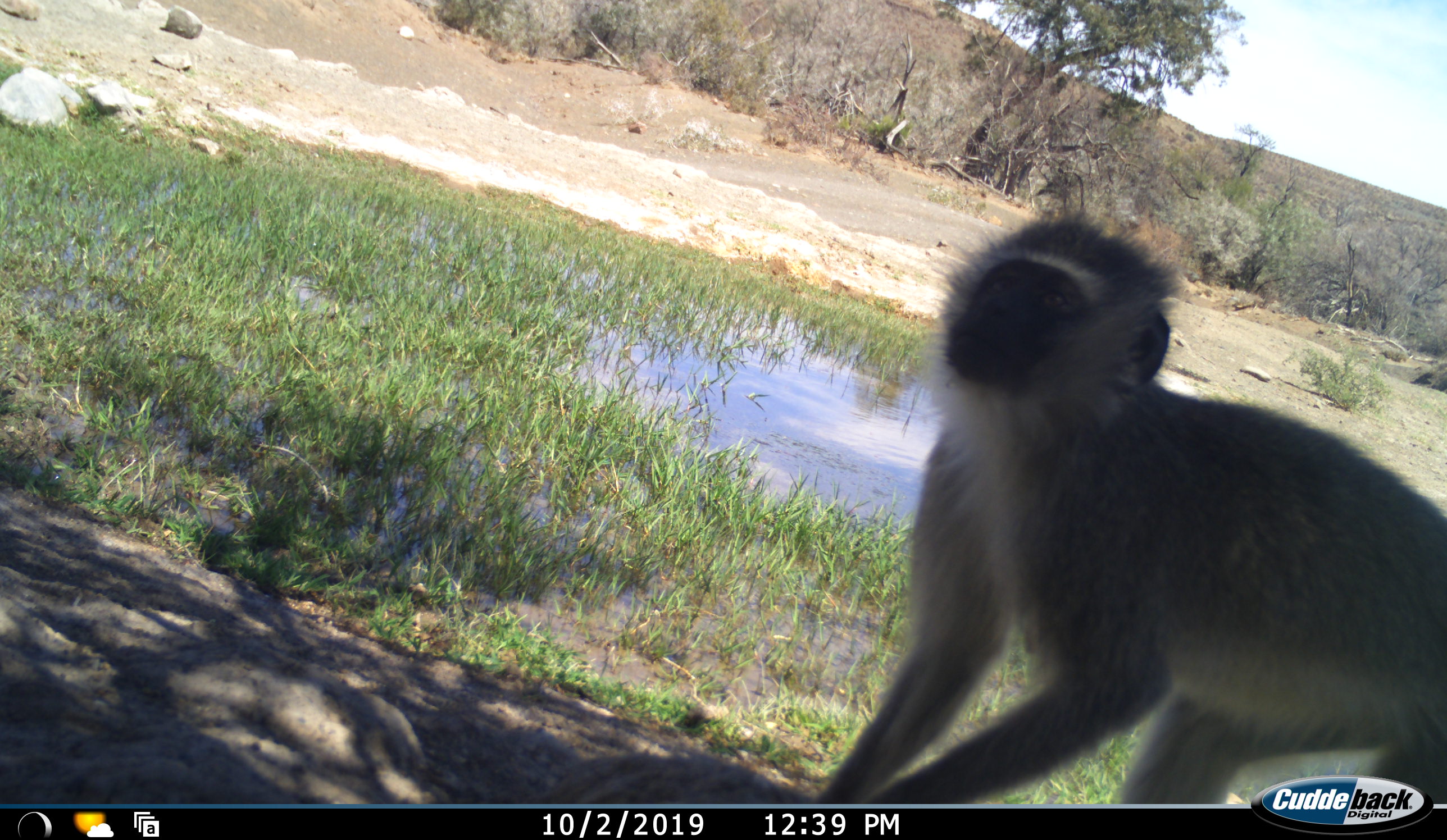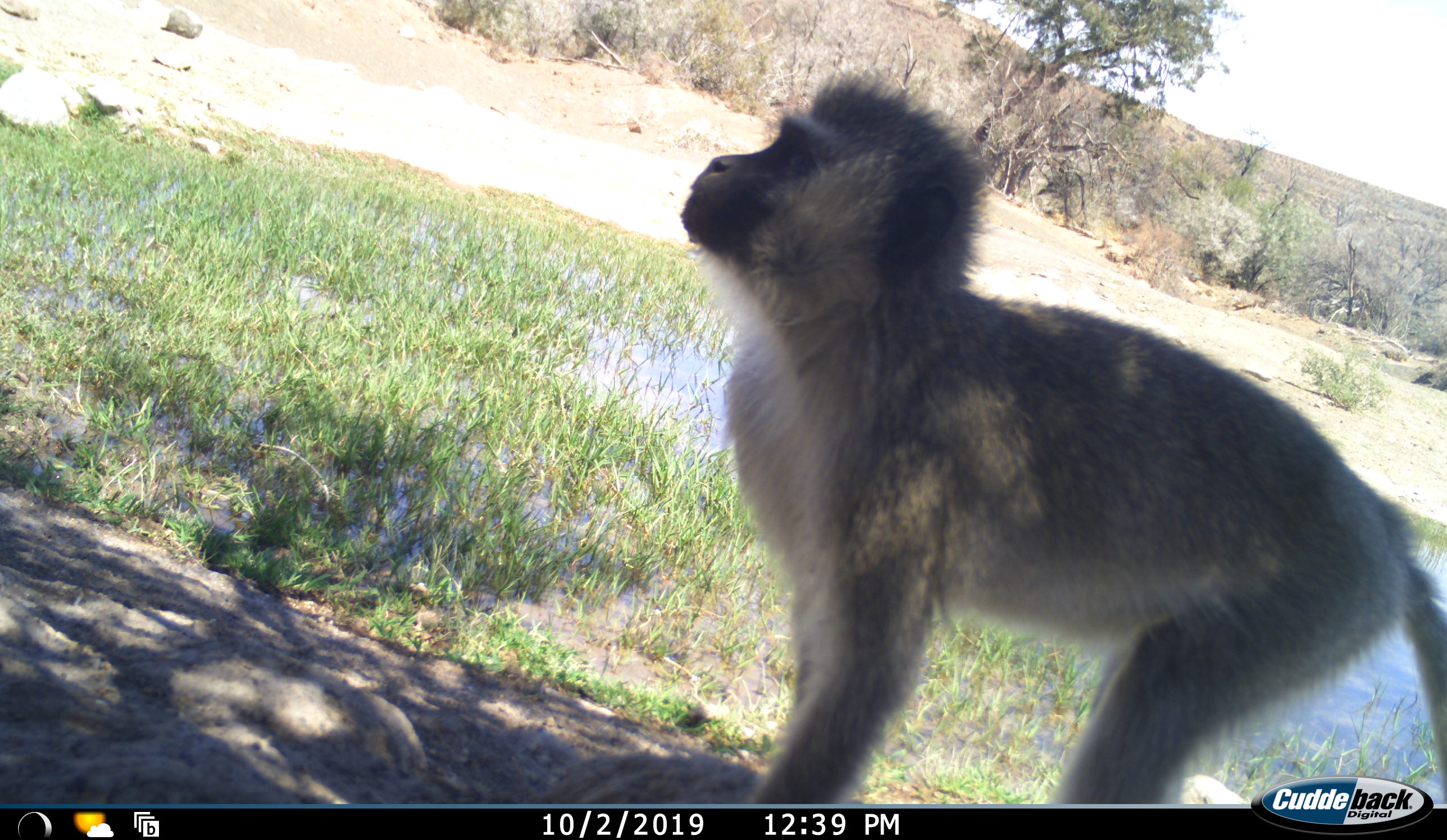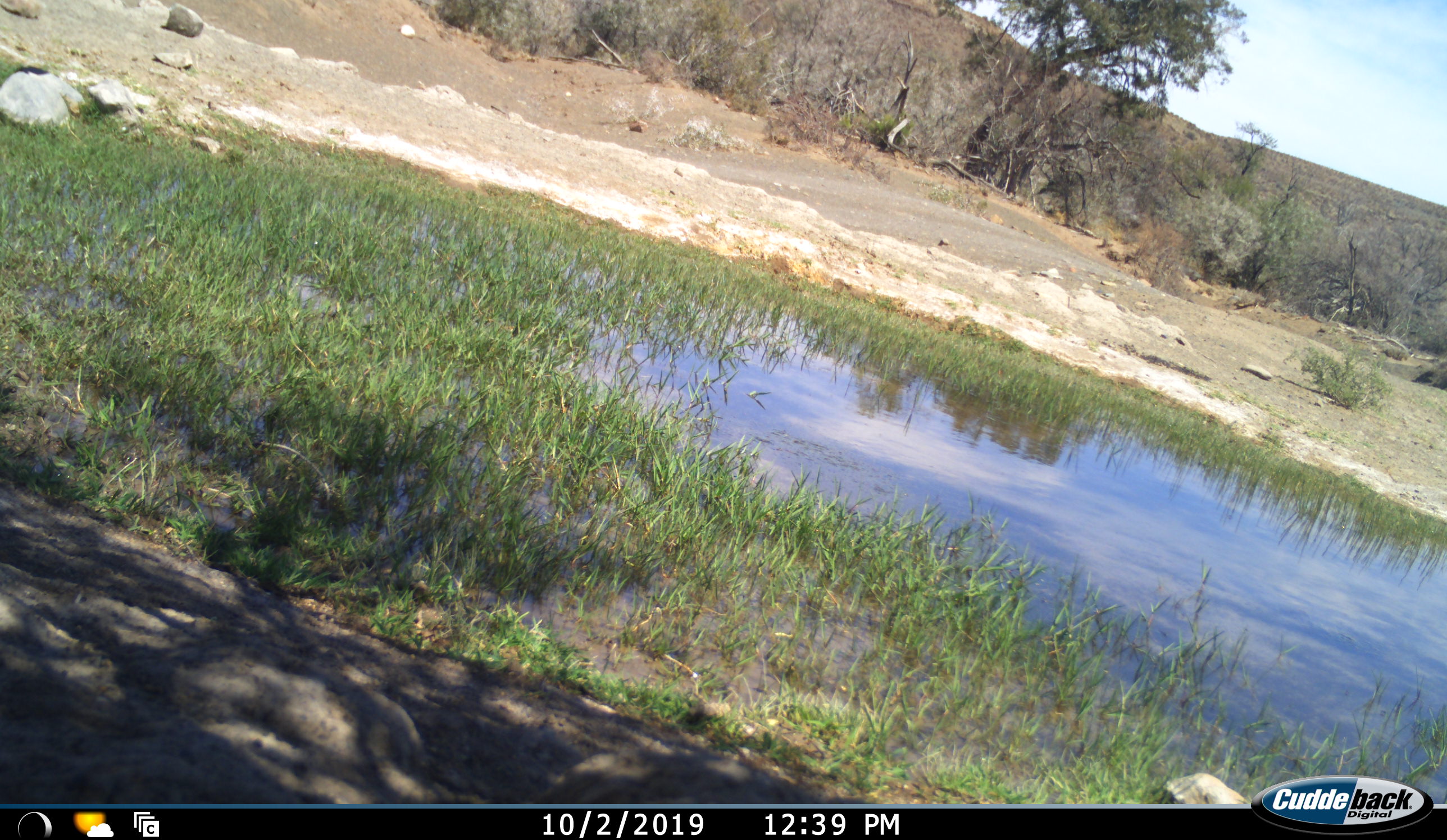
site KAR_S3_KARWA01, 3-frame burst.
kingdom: Animalia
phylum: Chordata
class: Mammalia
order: Primates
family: Cercopithecidae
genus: Chlorocebus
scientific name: Chlorocebus pygerythrus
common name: vervet monkey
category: monkeyvervet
Monkeyvervet (vervet monkey) (Chlorocebus pygerythrus), count 1. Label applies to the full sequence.